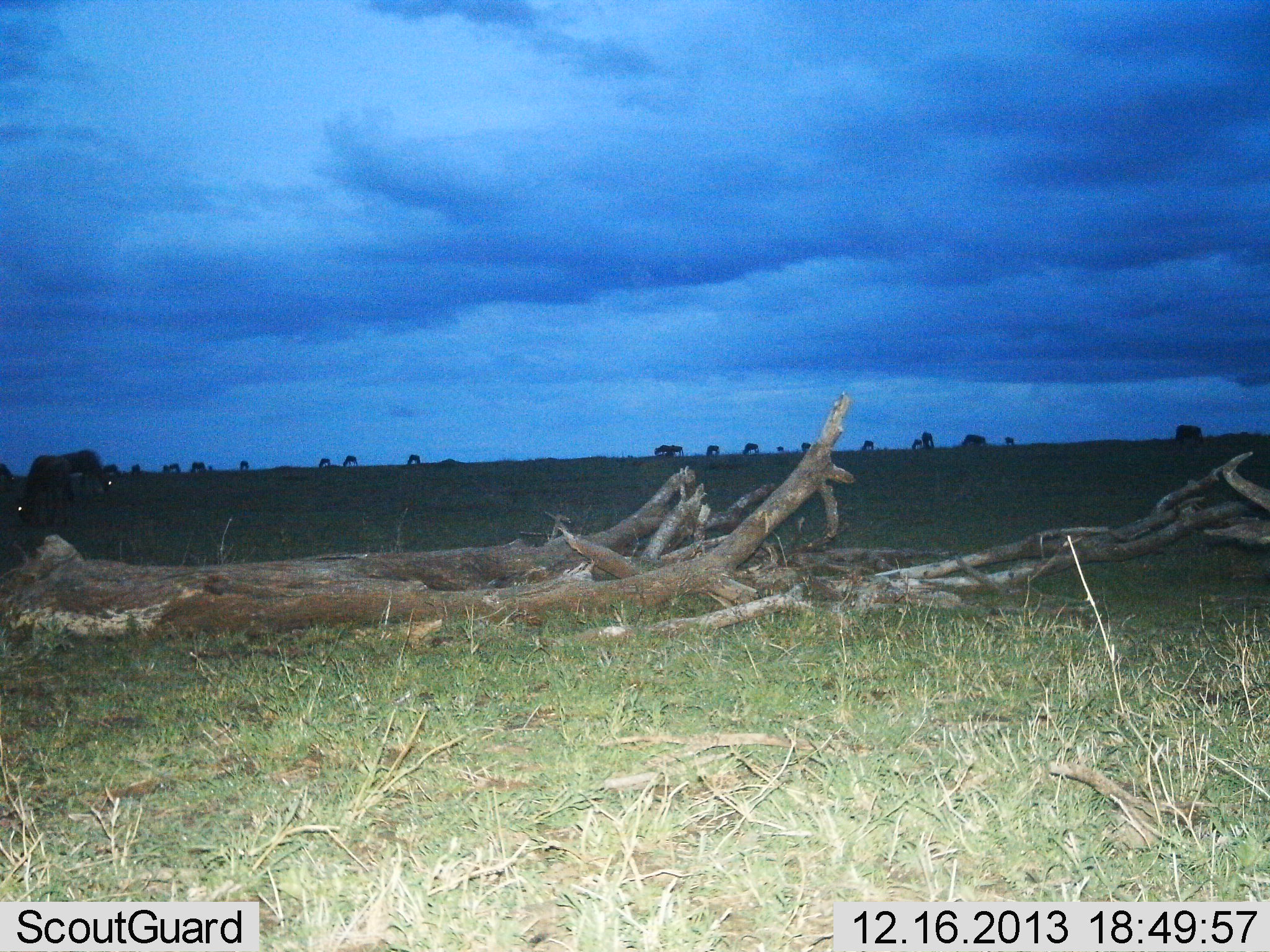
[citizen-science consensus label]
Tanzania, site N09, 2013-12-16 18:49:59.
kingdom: Animalia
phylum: Chordata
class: Mammalia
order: Artiodactyla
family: Bovidae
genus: Connochaetes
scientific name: Connochaetes taurinus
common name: blue wildebeest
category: wildebeest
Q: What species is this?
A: Wildebeest (blue wildebeest) (Connochaetes taurinus).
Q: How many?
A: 11-50.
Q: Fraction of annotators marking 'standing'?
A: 80%.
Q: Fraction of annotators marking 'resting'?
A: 0%.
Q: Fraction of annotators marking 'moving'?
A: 20%.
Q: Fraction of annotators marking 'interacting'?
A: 0%.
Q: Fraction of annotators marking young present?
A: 0%.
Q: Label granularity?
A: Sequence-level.